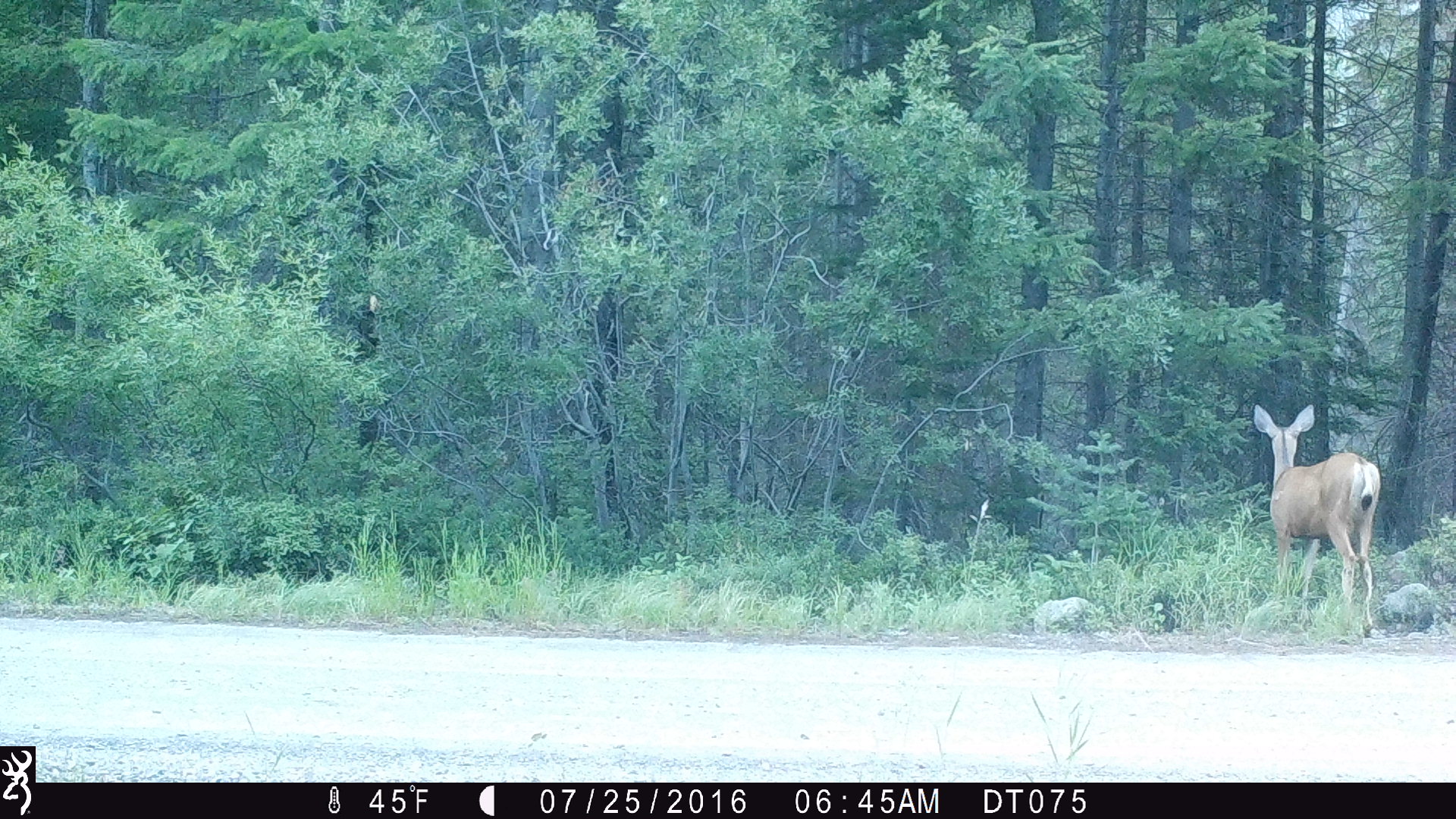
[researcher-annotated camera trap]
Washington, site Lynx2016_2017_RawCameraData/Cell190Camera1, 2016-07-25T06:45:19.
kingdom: Animalia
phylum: Chordata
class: Mammalia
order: Artiodactyla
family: Cervidae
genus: Odocoileus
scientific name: Odocoileus hemionus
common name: mule deer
Odocoileus hemionus (mule deer). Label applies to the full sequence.